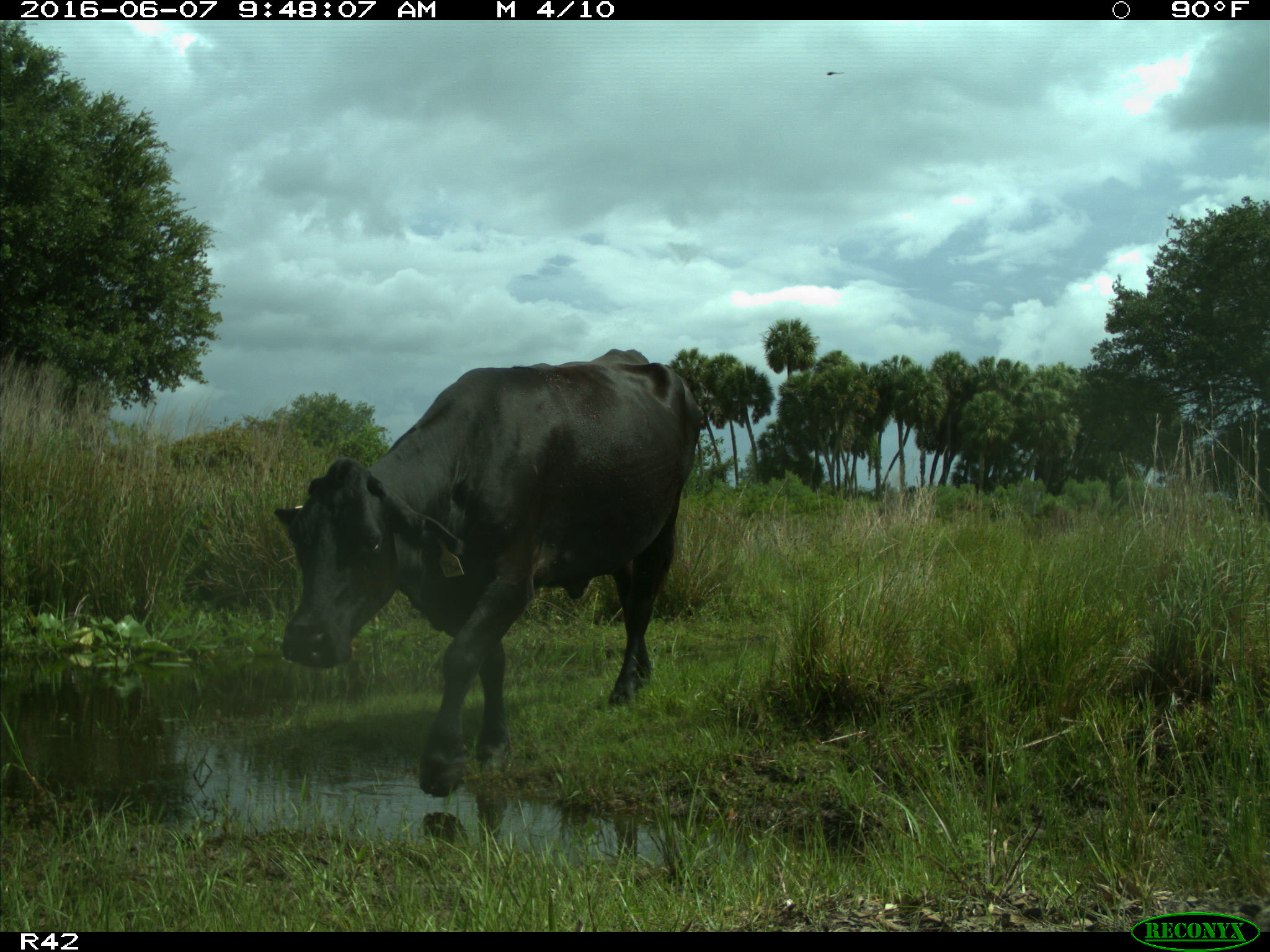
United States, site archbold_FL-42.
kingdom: Animalia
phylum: Chordata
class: Mammalia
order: Artiodactyla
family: Bovidae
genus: Bos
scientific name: Bos taurus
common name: domestic cow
Bos taurus (domestic cow).